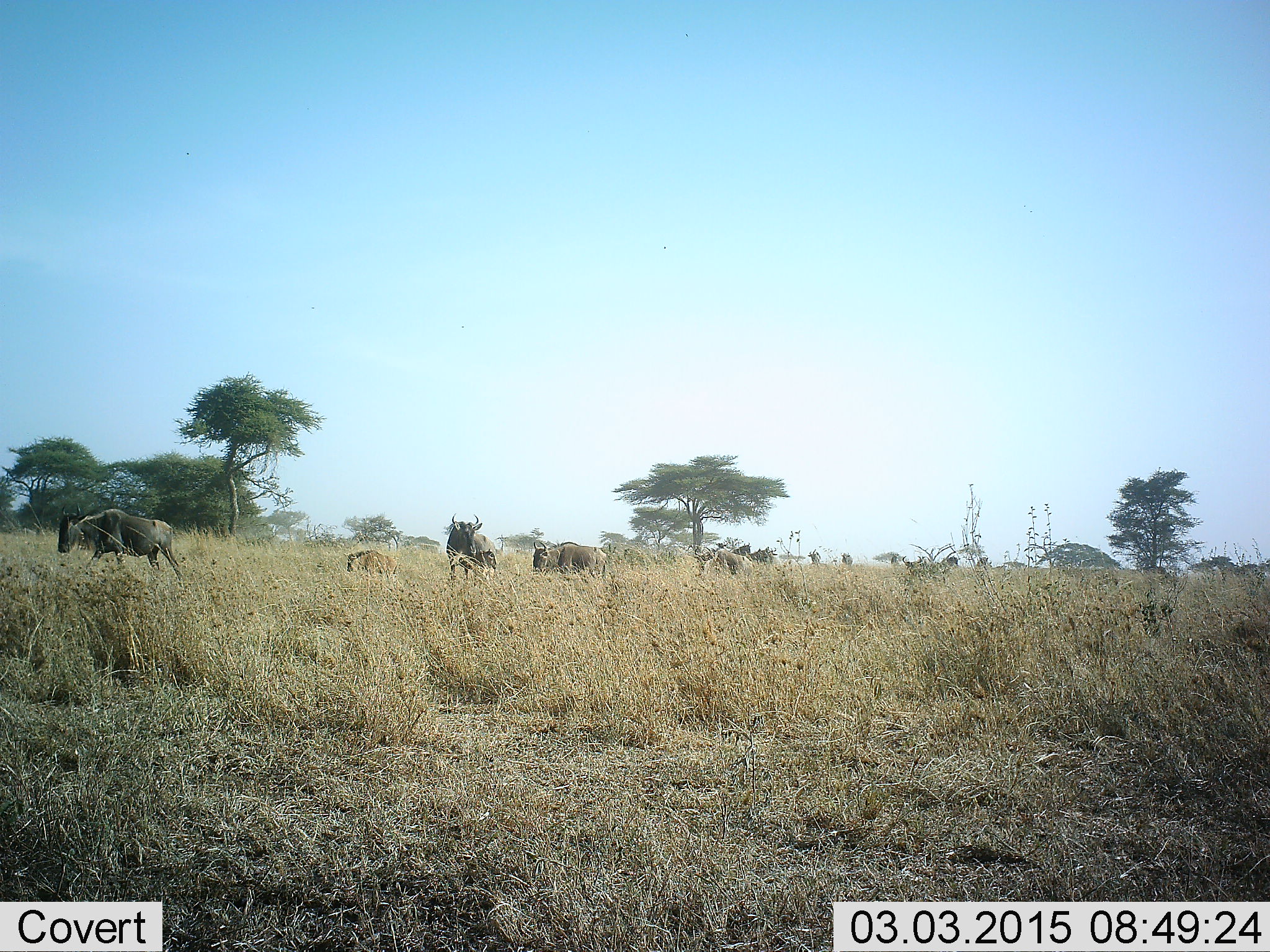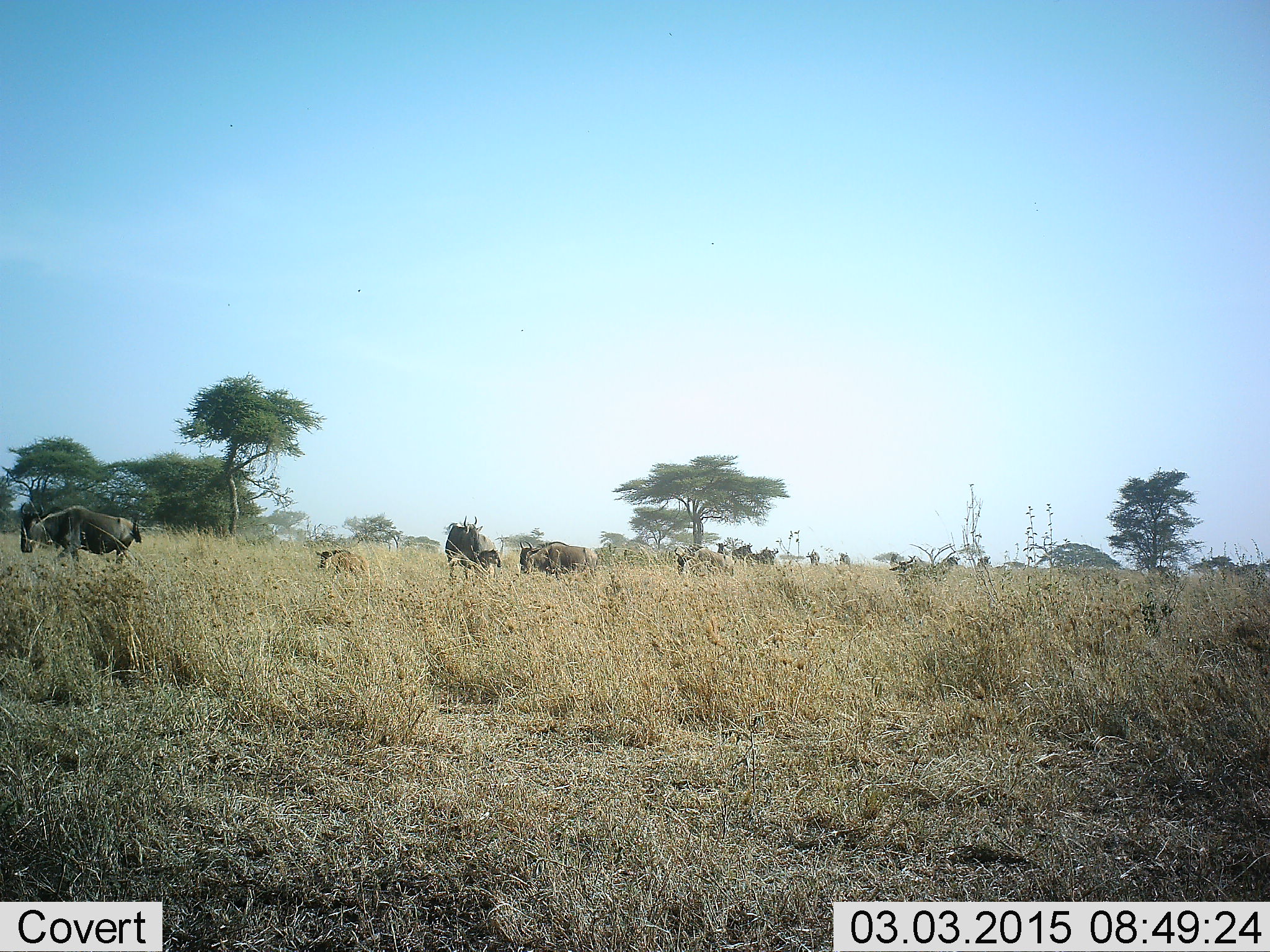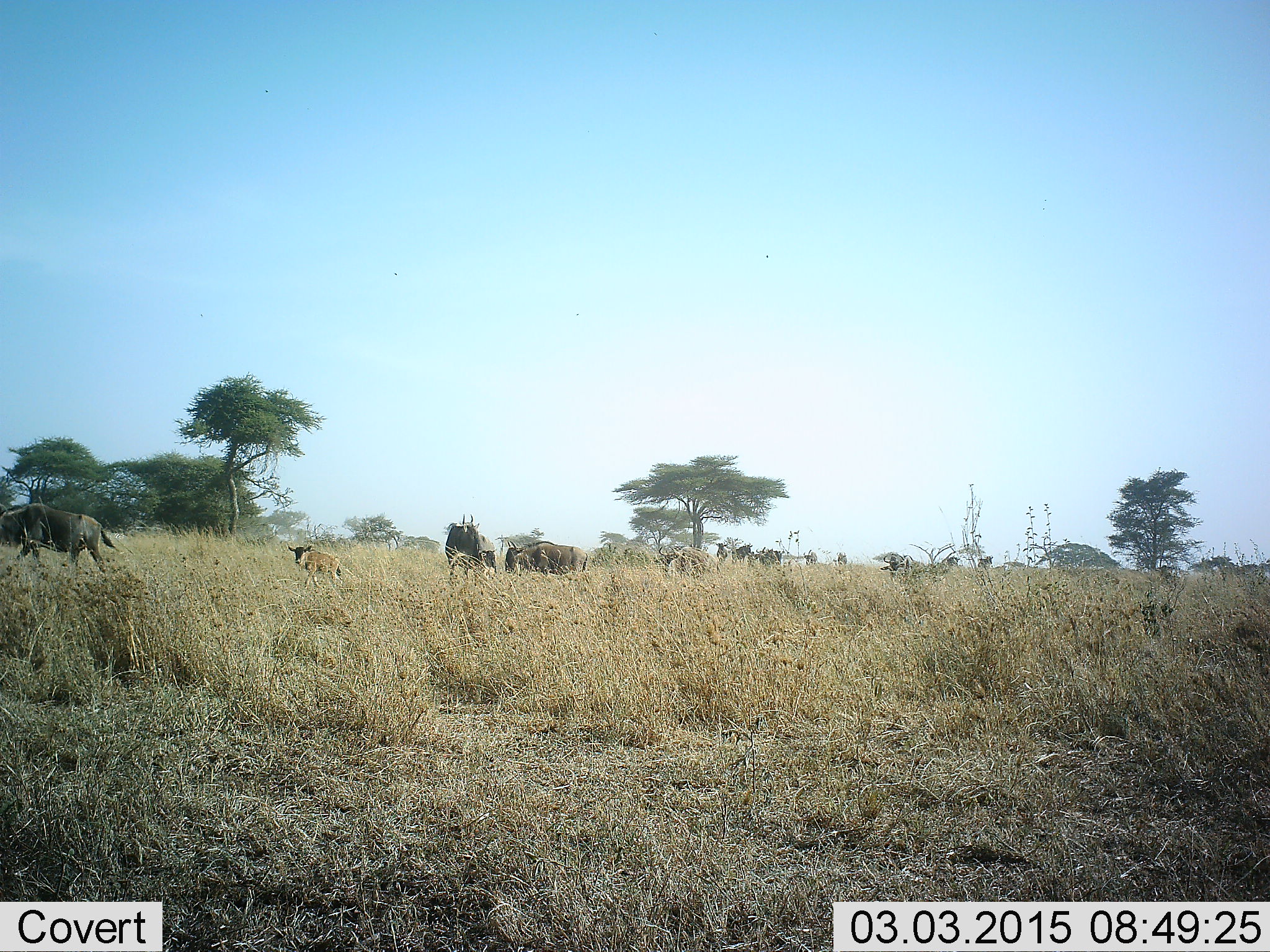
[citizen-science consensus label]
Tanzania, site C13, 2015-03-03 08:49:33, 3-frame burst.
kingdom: Animalia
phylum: Chordata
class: Mammalia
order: Artiodactyla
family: Bovidae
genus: Connochaetes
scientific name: Connochaetes taurinus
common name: blue wildebeest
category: wildebeest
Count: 11-50.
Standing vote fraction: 10%.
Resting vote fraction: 0%.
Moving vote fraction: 100%.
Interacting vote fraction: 20%.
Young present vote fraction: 40%.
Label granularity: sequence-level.